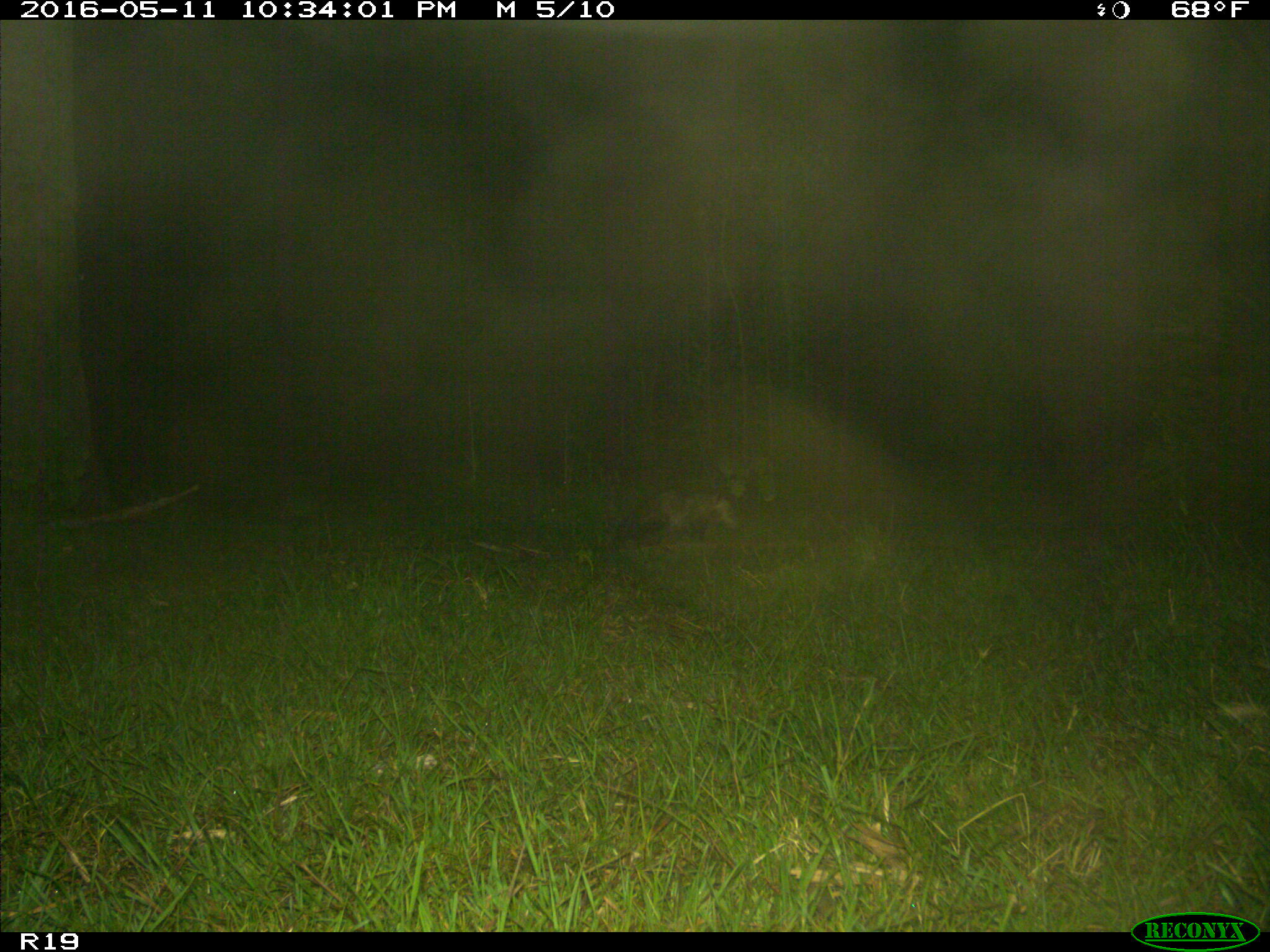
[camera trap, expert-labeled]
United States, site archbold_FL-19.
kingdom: Animalia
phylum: Chordata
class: Mammalia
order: Didelphimorphia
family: Didelphidae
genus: Didelphis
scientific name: Didelphis virginiana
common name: virginia opossum